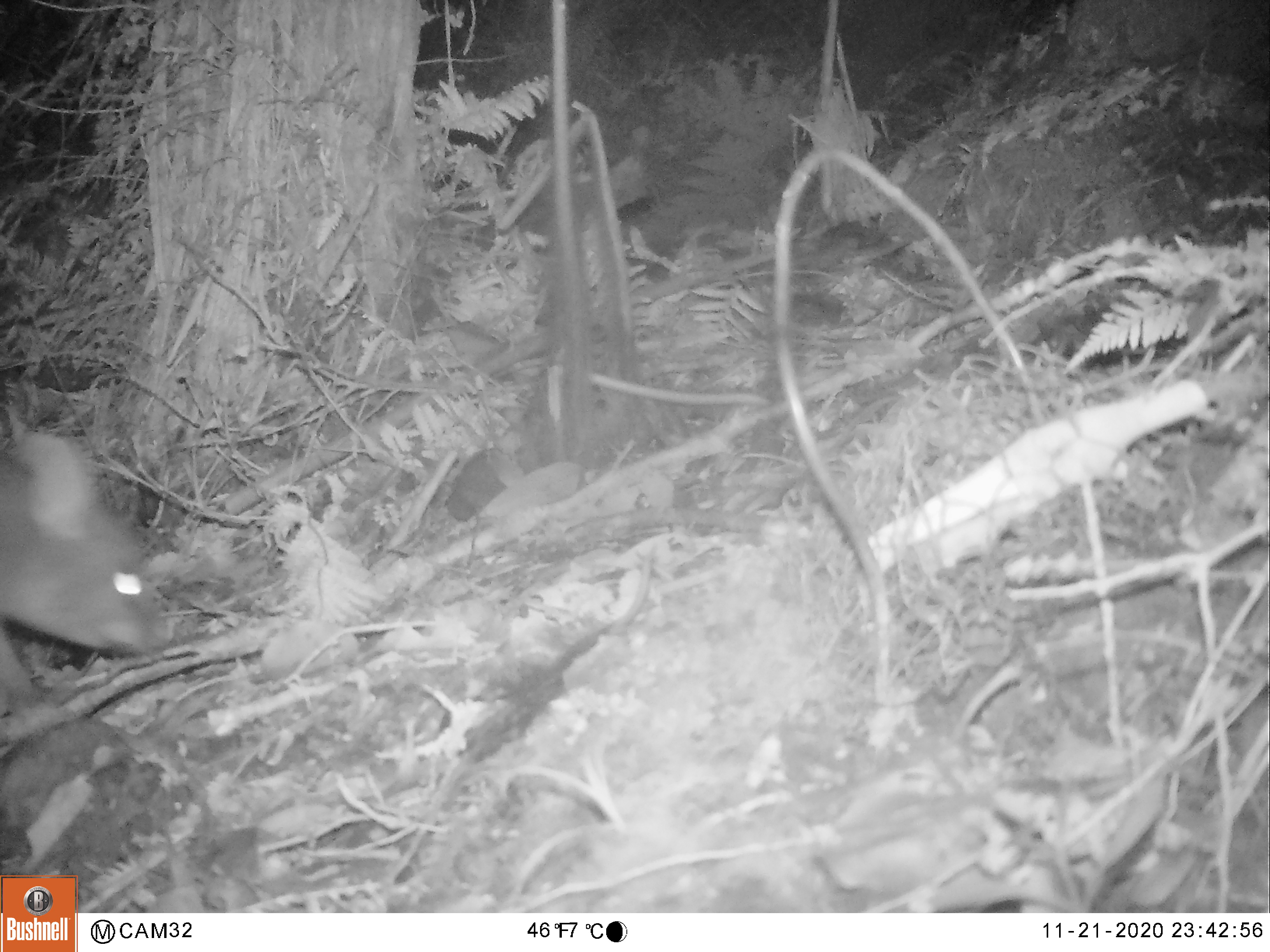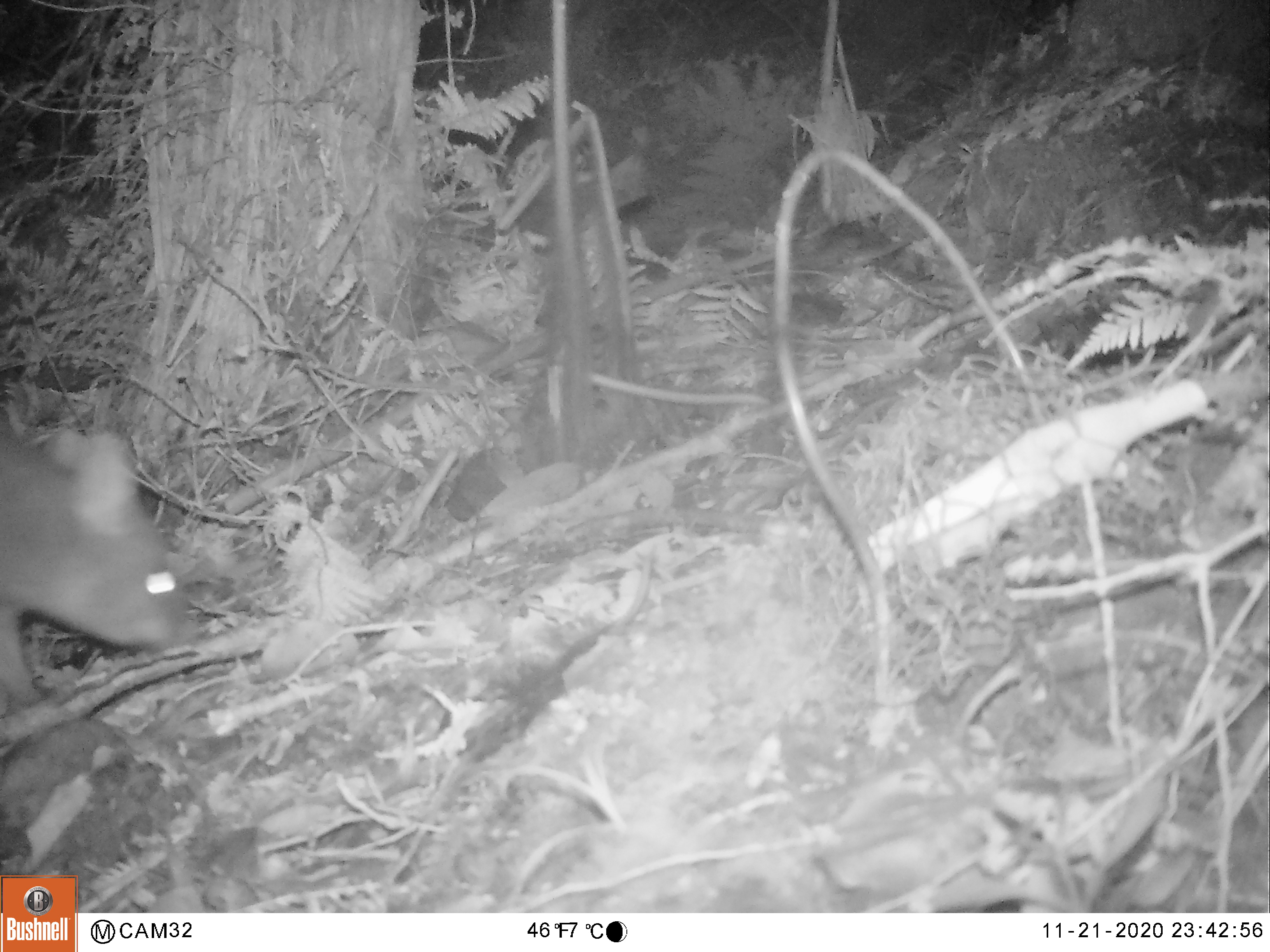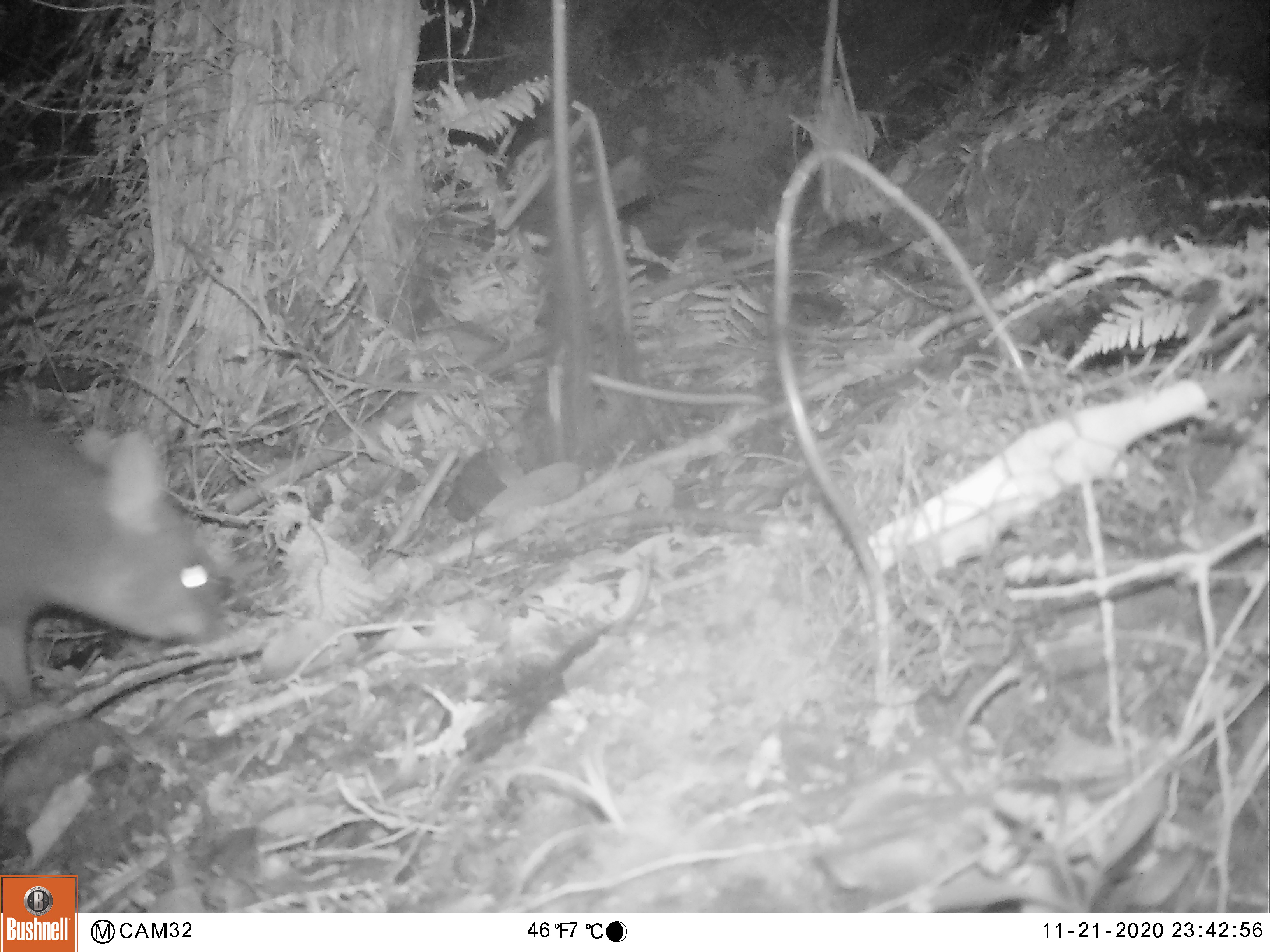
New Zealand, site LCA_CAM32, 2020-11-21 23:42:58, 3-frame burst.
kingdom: Animalia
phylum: Chordata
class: Mammalia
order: Diprotodontia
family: Phalangeridae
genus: Trichosurus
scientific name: Trichosurus vulpecula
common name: common brushtail possum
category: possum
Possum (common brushtail possum) (Trichosurus vulpecula).